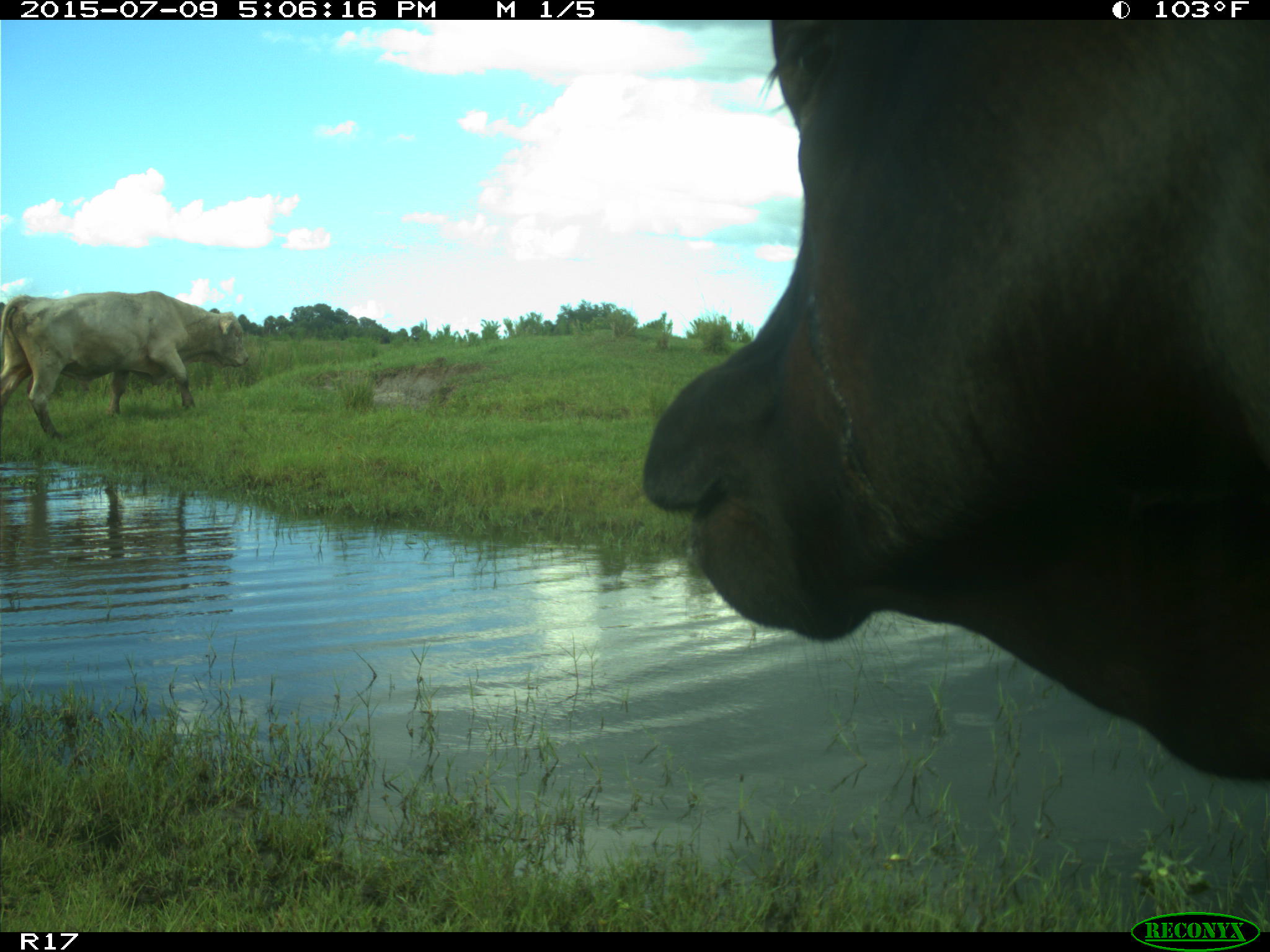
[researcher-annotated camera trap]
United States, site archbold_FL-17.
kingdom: Animalia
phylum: Chordata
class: Mammalia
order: Artiodactyla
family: Bovidae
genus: Bos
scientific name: Bos taurus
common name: domestic cow